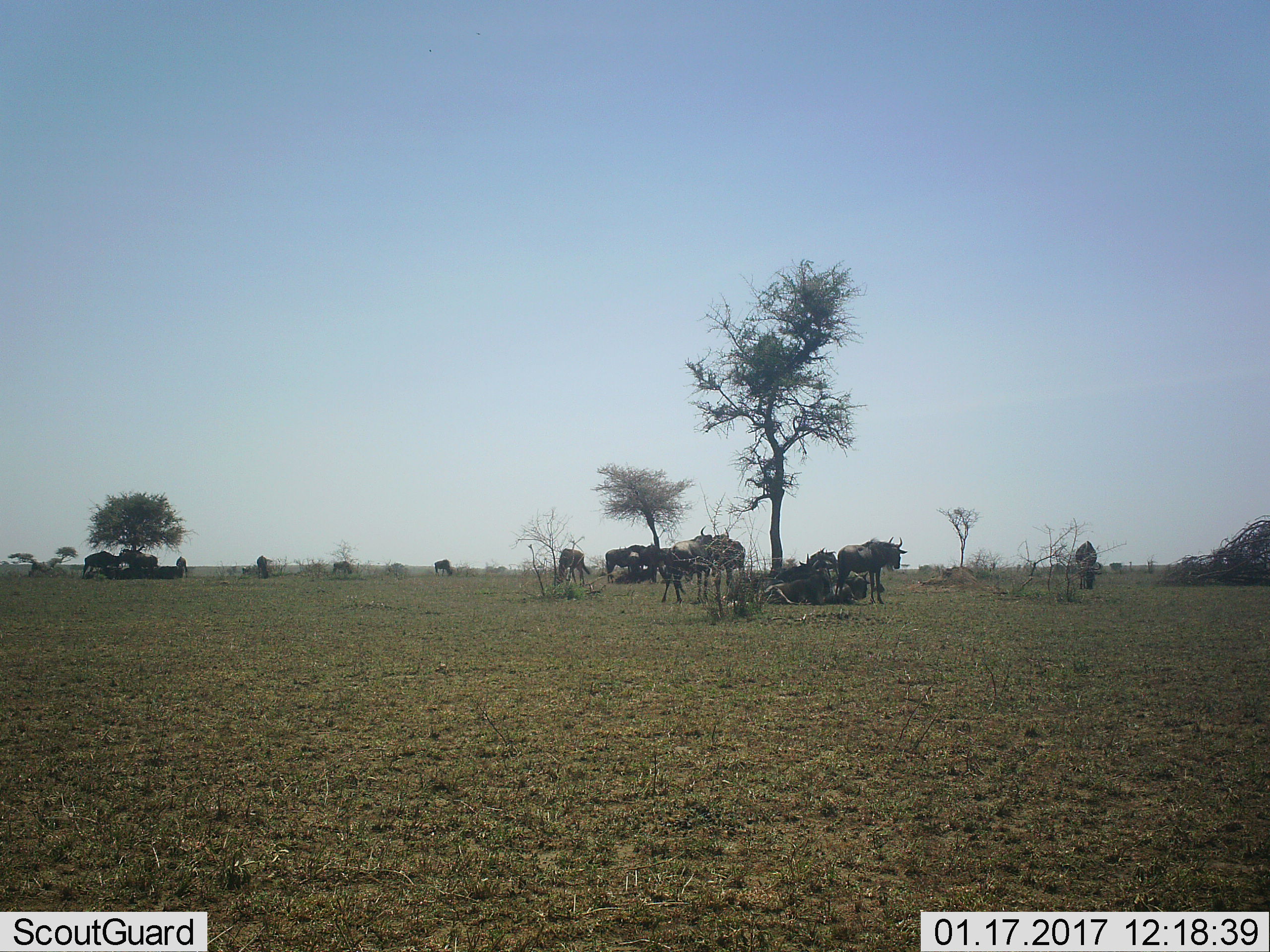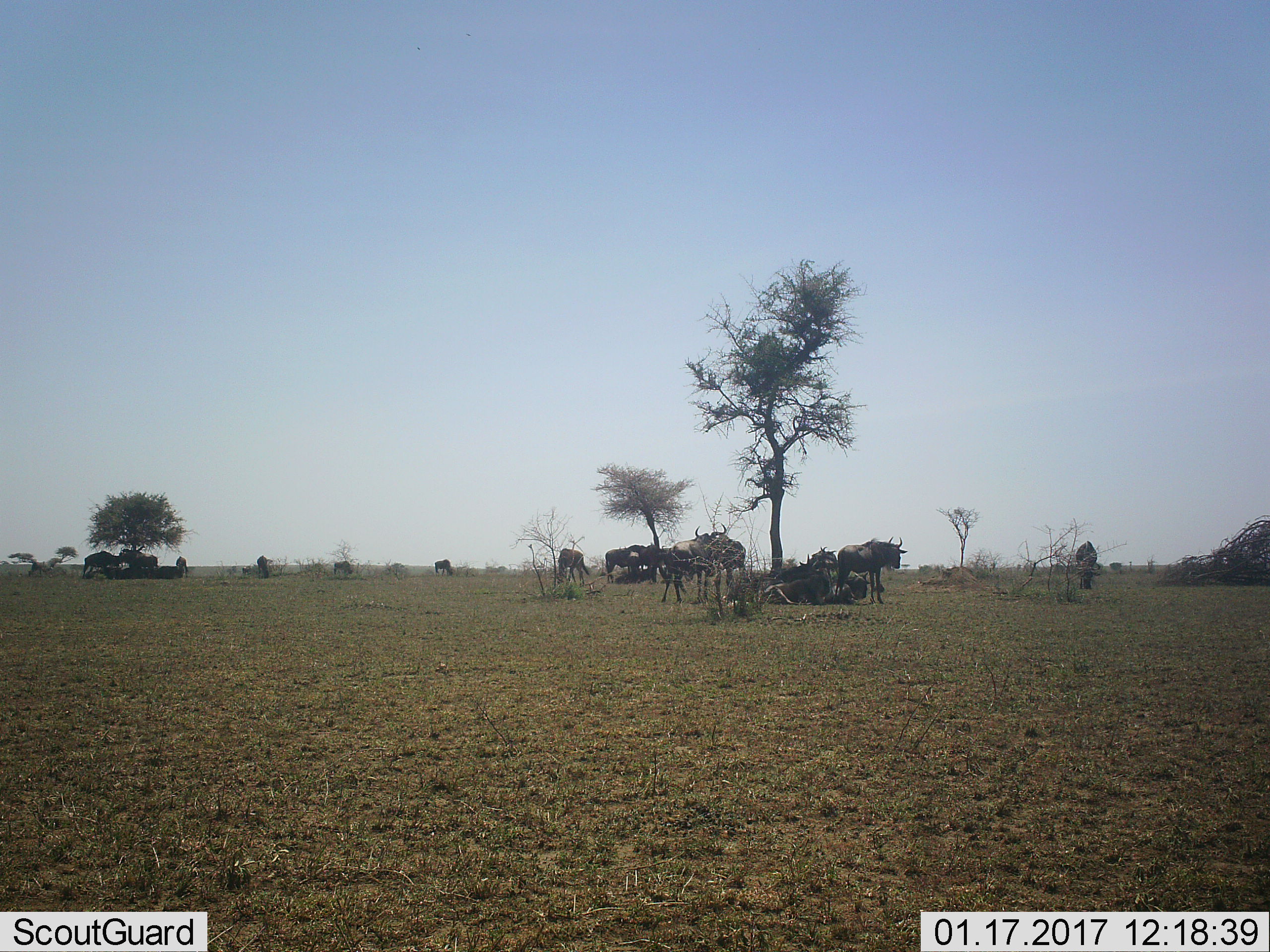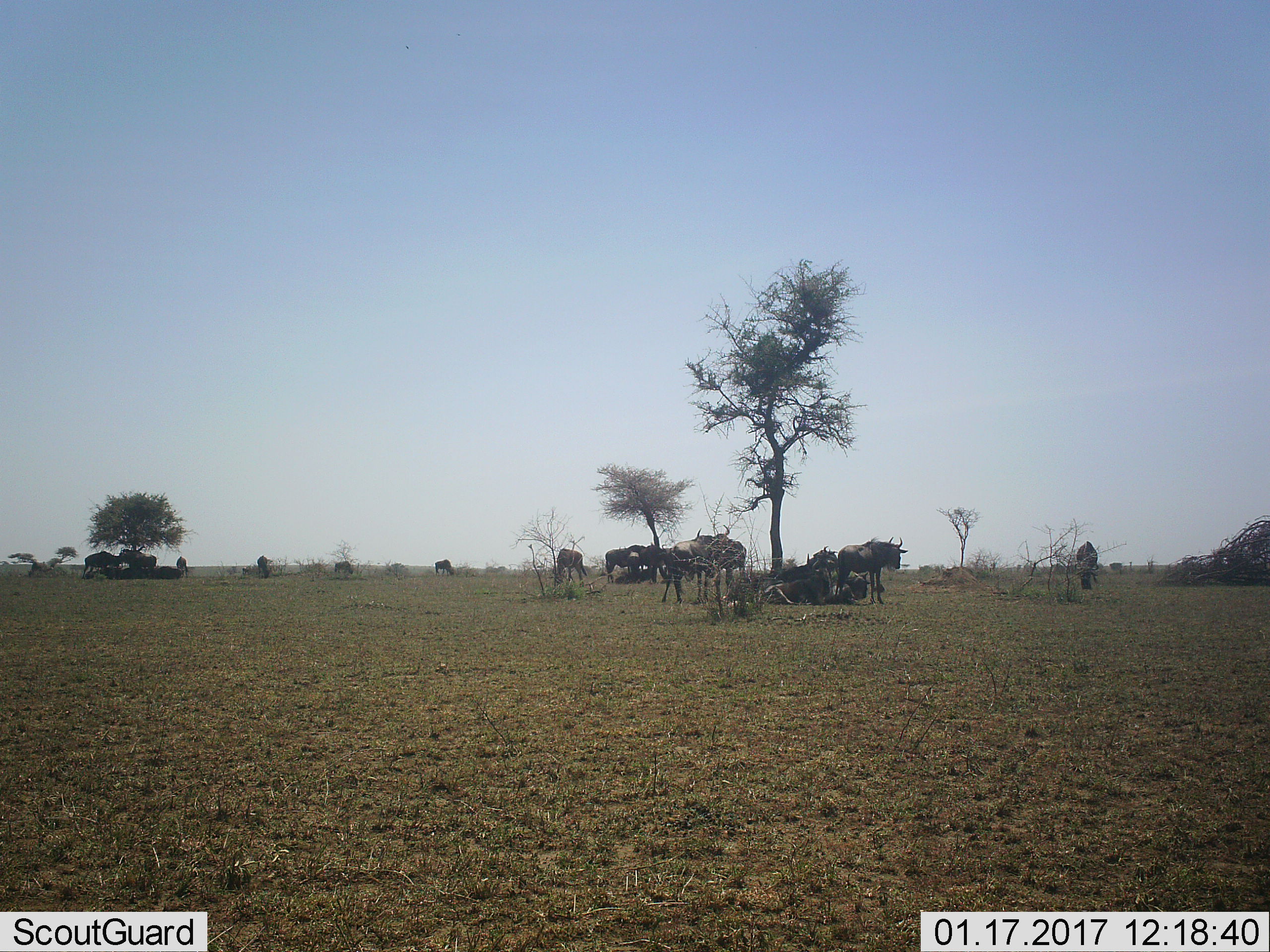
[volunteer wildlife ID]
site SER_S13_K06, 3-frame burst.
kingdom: Animalia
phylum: Chordata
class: Mammalia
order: Artiodactyla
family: Bovidae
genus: Connochaetes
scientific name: Connochaetes taurinus taurinus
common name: blue wildebeest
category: wildebeestblue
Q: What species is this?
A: Wildebeestblue (blue wildebeest) (Connochaetes taurinus taurinus).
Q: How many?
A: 11-50.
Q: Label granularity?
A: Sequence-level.